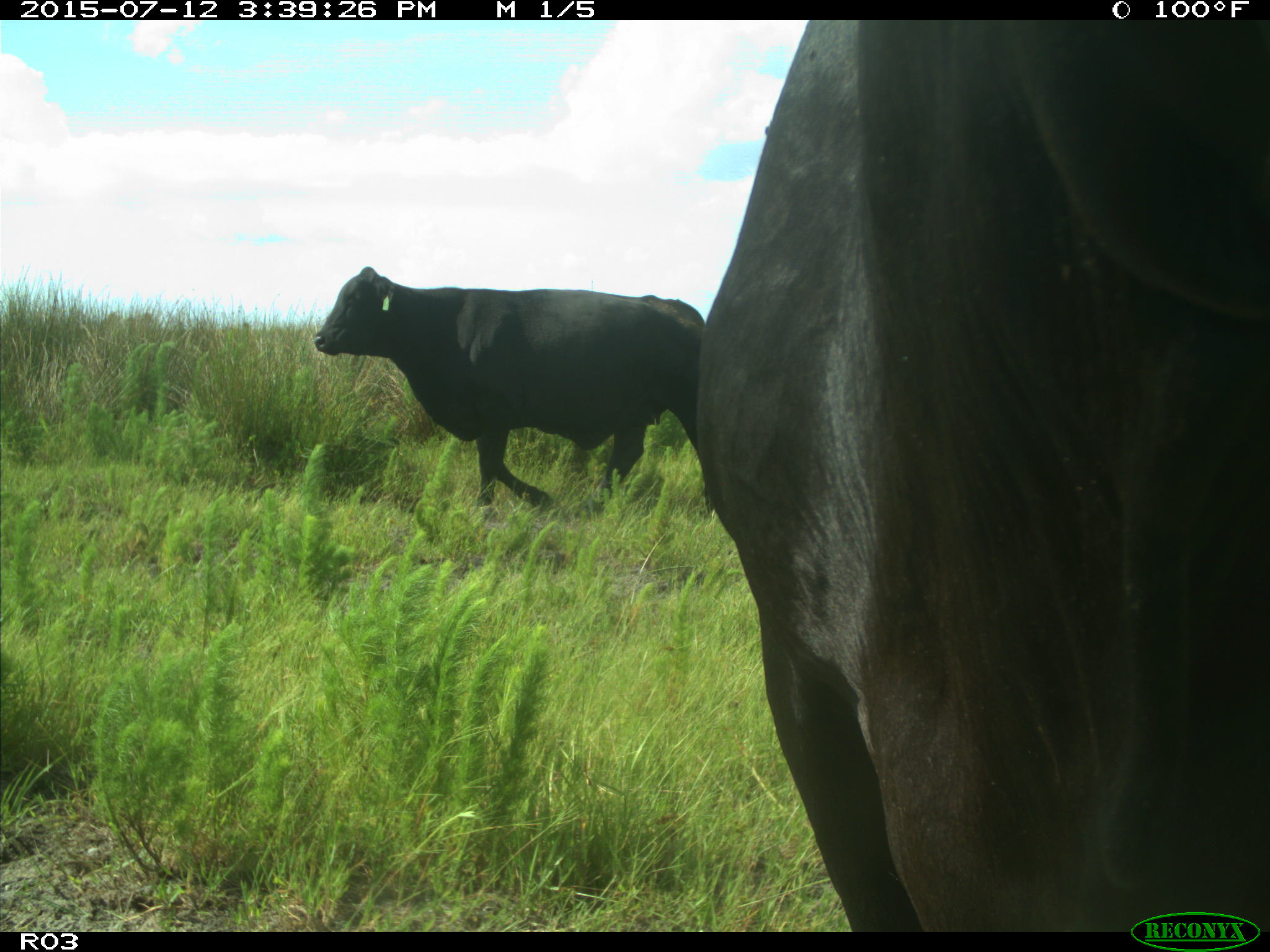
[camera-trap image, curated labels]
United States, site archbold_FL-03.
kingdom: Animalia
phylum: Chordata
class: Mammalia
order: Artiodactyla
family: Bovidae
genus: Bos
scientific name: Bos taurus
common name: domestic cow